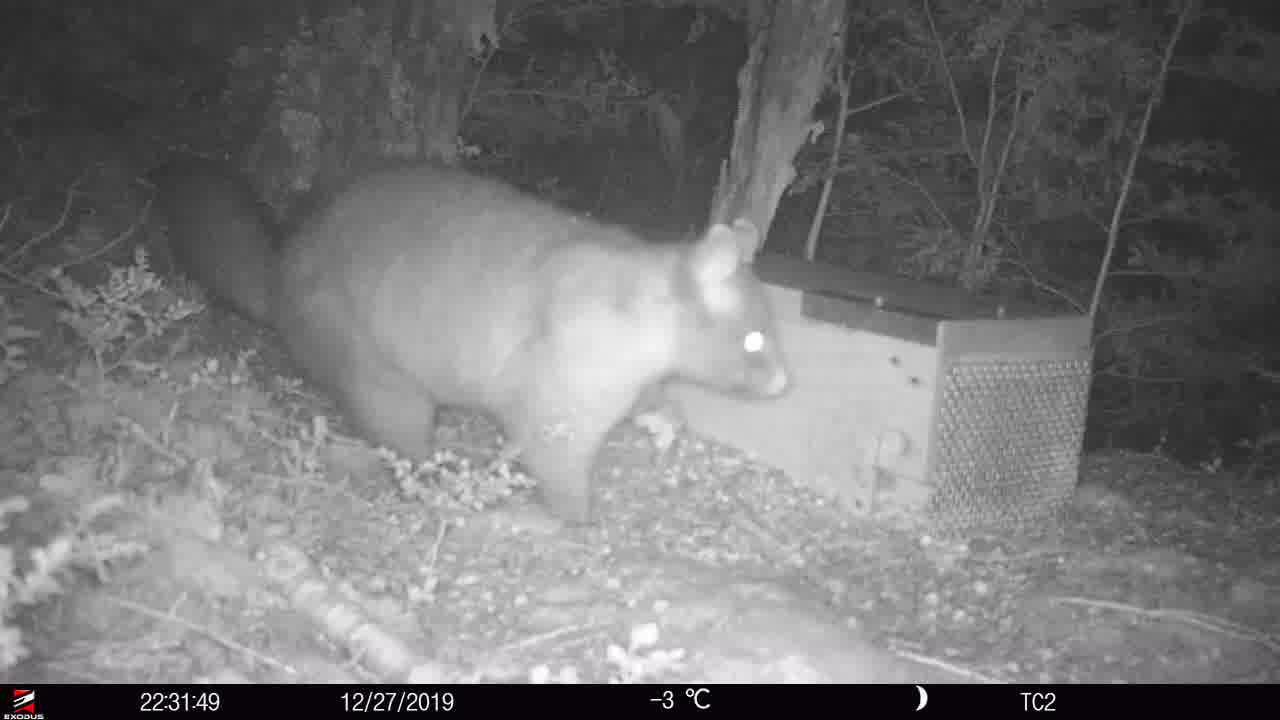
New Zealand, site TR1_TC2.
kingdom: Animalia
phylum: Chordata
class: Mammalia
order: Diprotodontia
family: Phalangeridae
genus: Trichosurus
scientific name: Trichosurus vulpecula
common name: common brushtail possum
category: possum